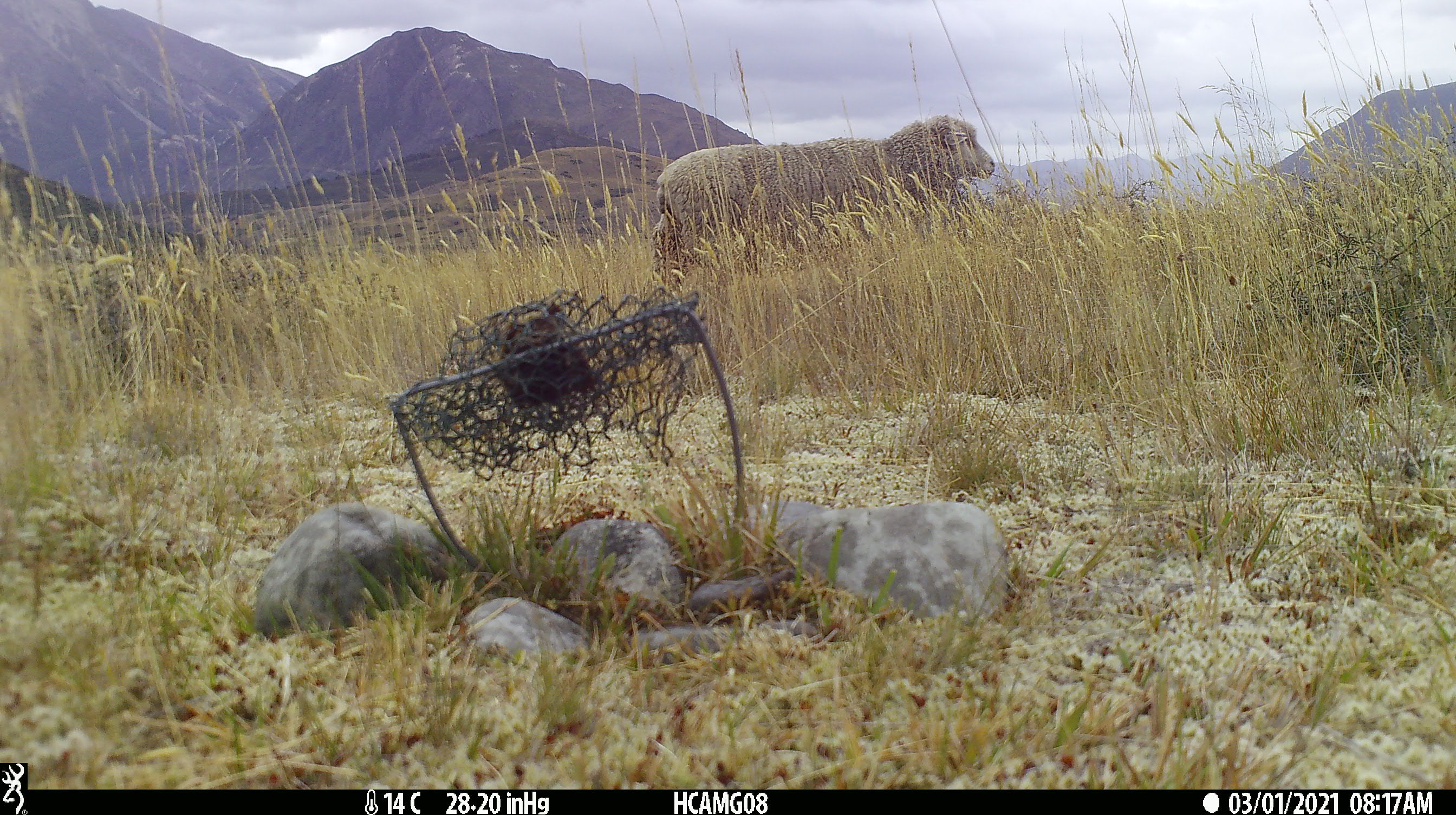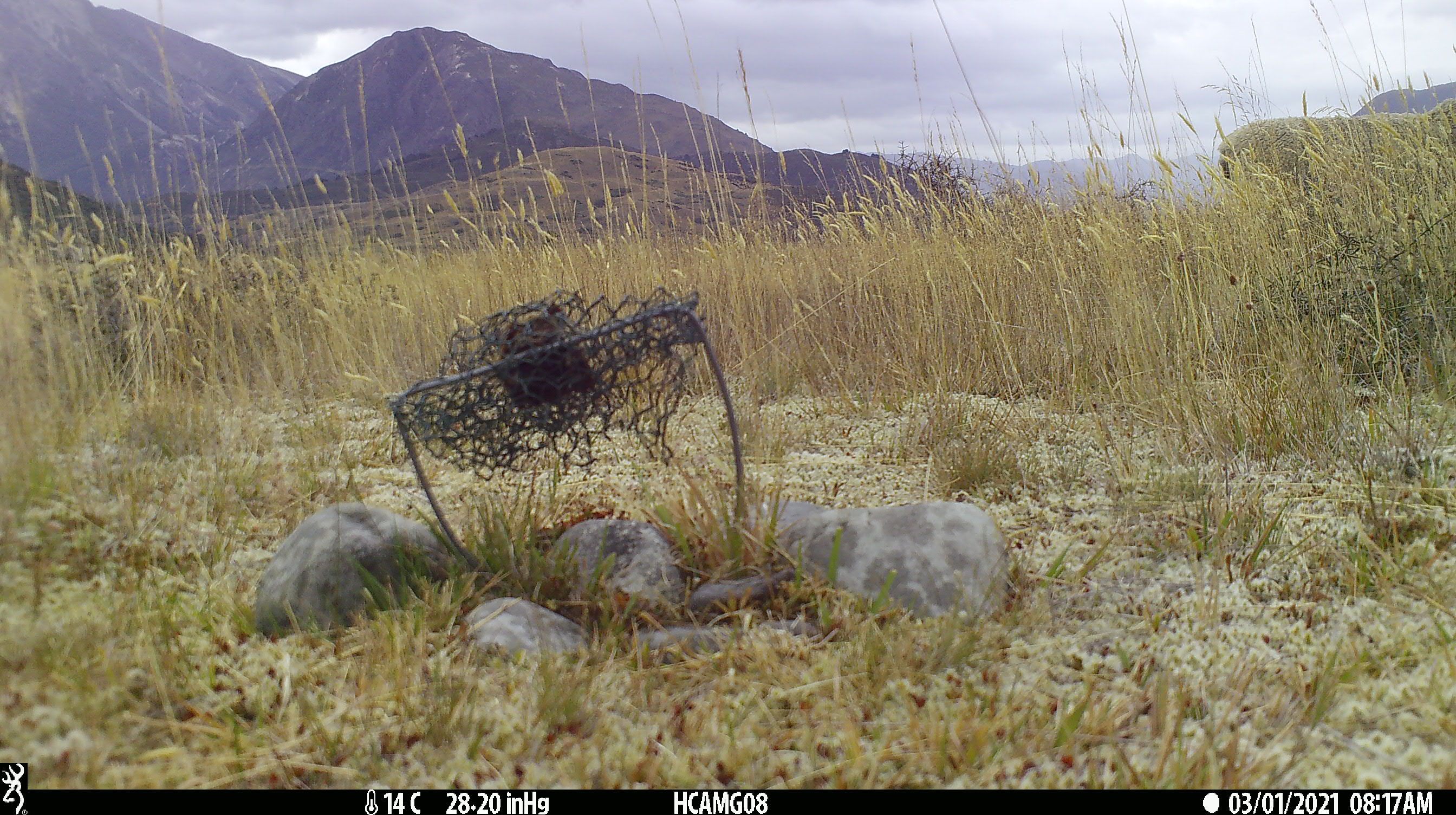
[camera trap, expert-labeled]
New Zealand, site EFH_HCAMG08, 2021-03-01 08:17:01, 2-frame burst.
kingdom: Animalia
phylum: Chordata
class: Mammalia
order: Artiodactyla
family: Bovidae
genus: Ovis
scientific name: Ovis aries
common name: domestic sheep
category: sheep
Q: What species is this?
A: Sheep (domestic sheep) (Ovis aries).